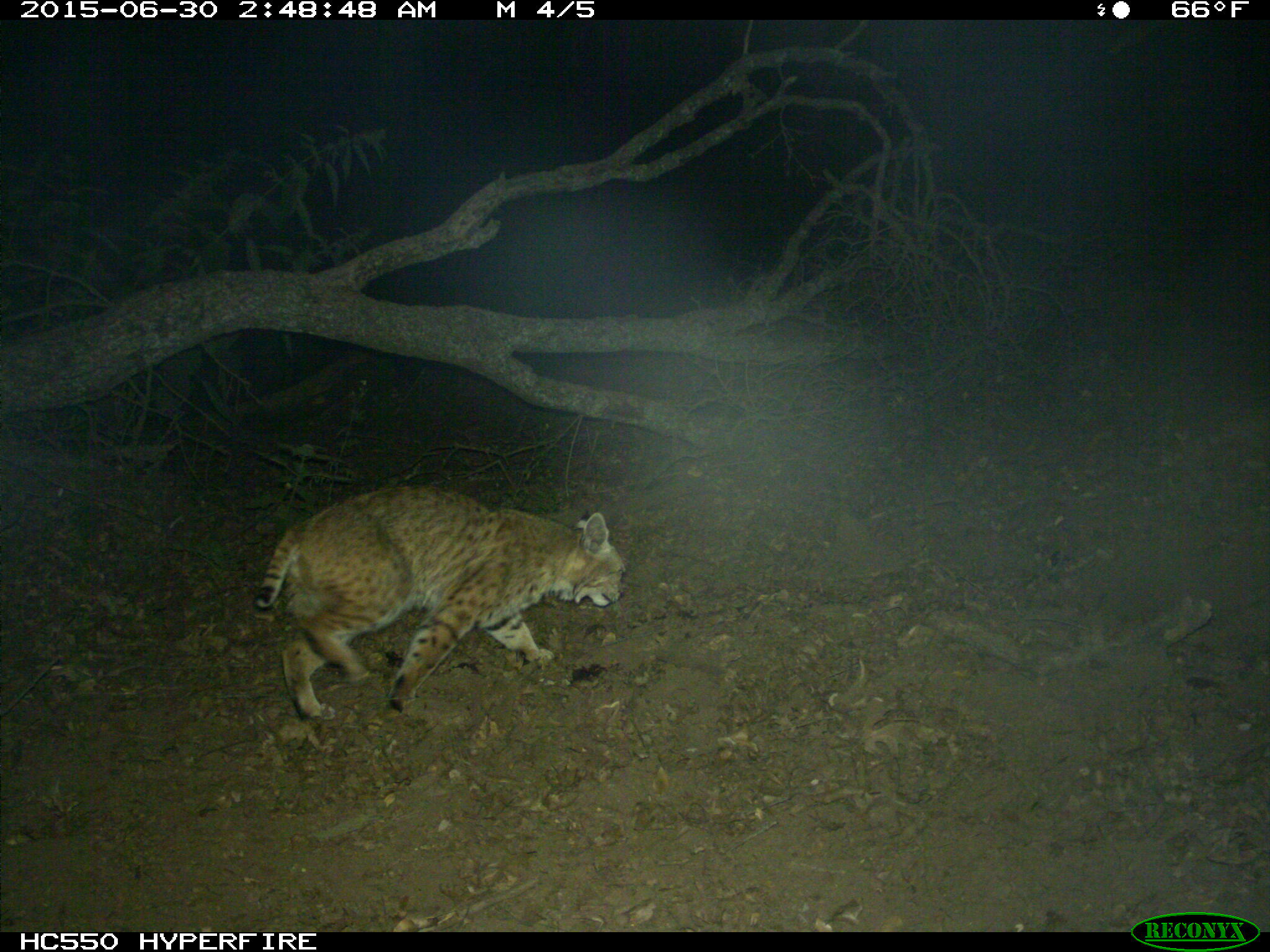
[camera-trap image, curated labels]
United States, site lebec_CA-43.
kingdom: Animalia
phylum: Chordata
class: Mammalia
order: Carnivora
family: Felidae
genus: Lynx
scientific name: Lynx rufus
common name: bobcat